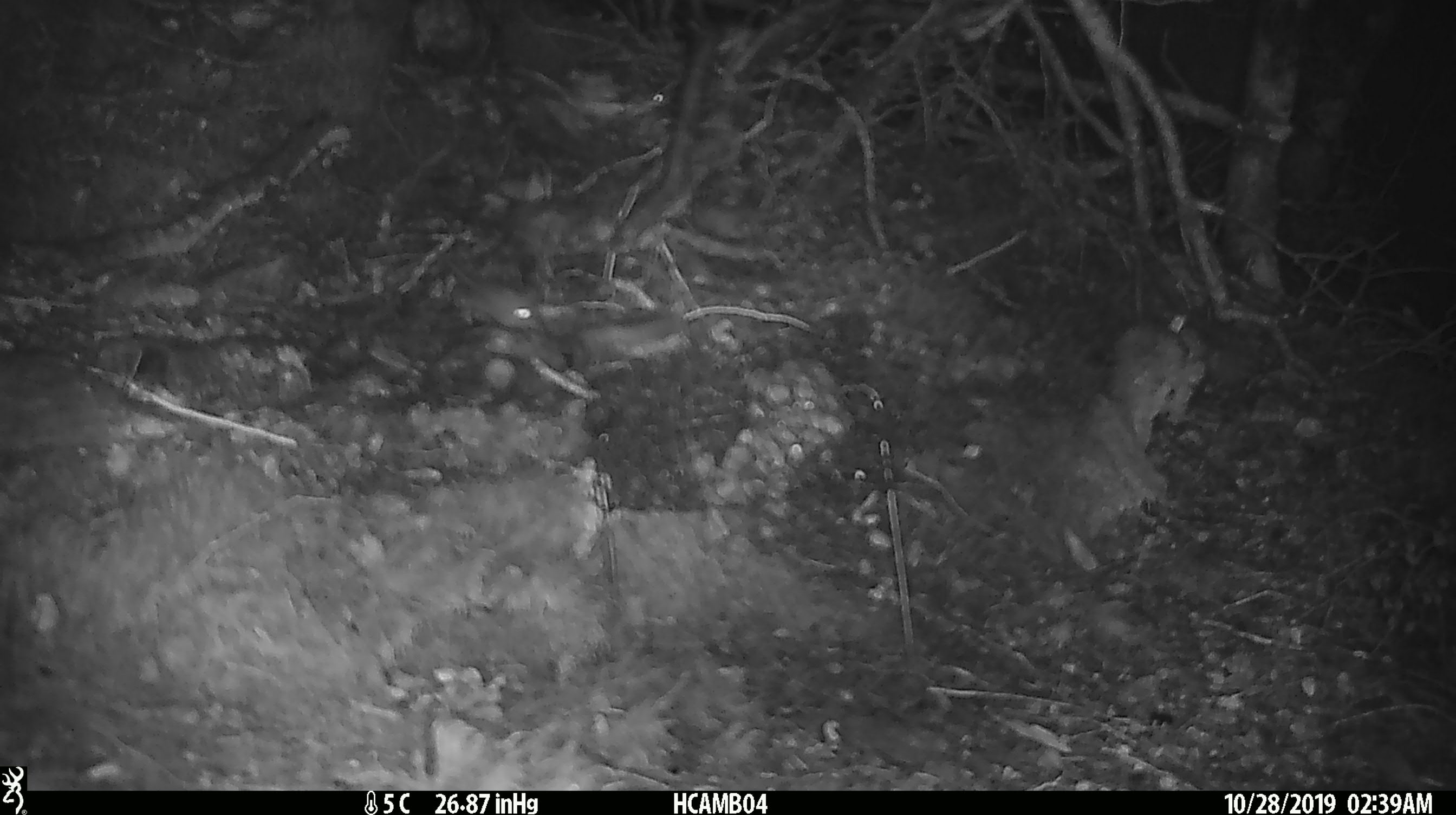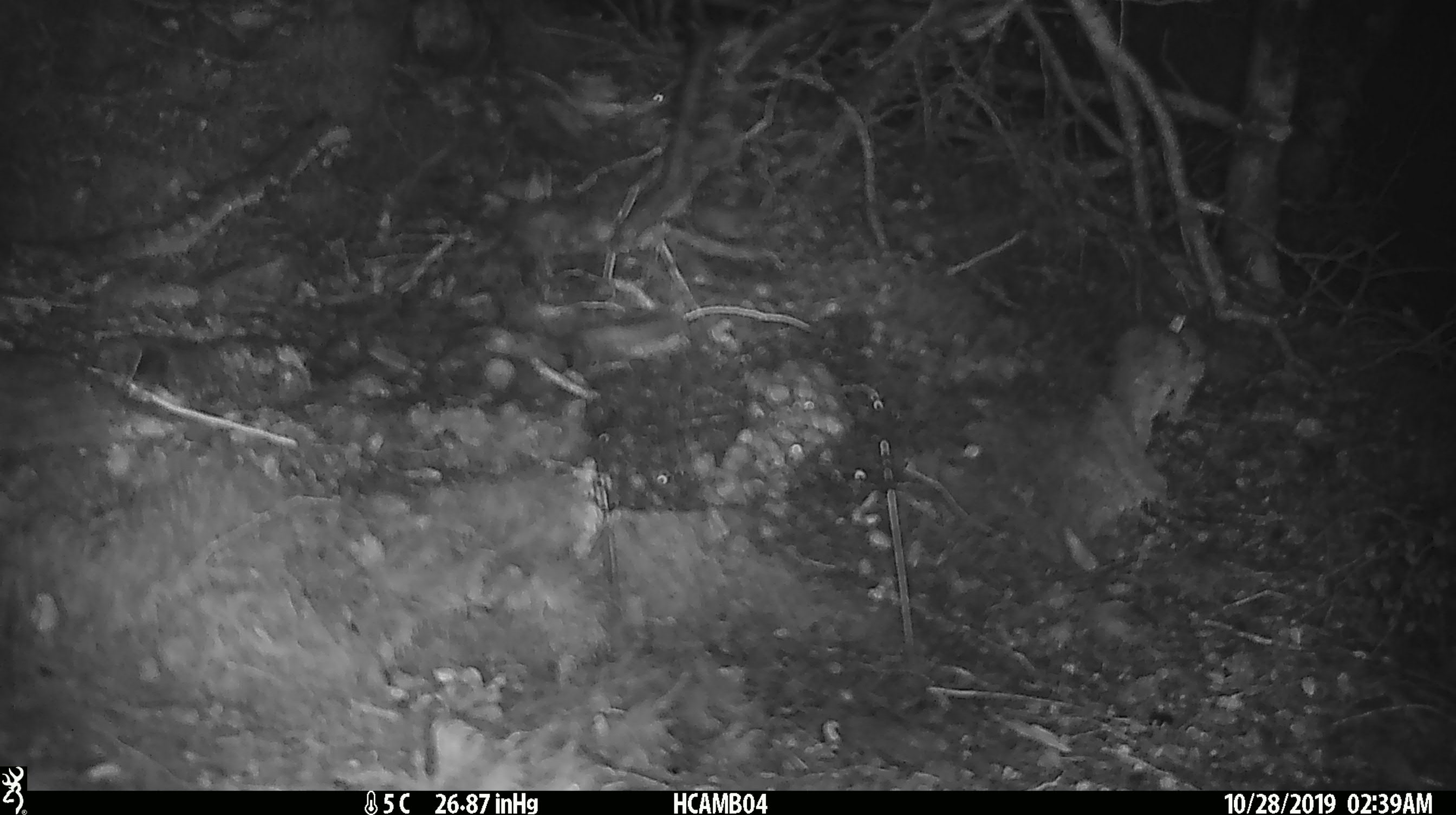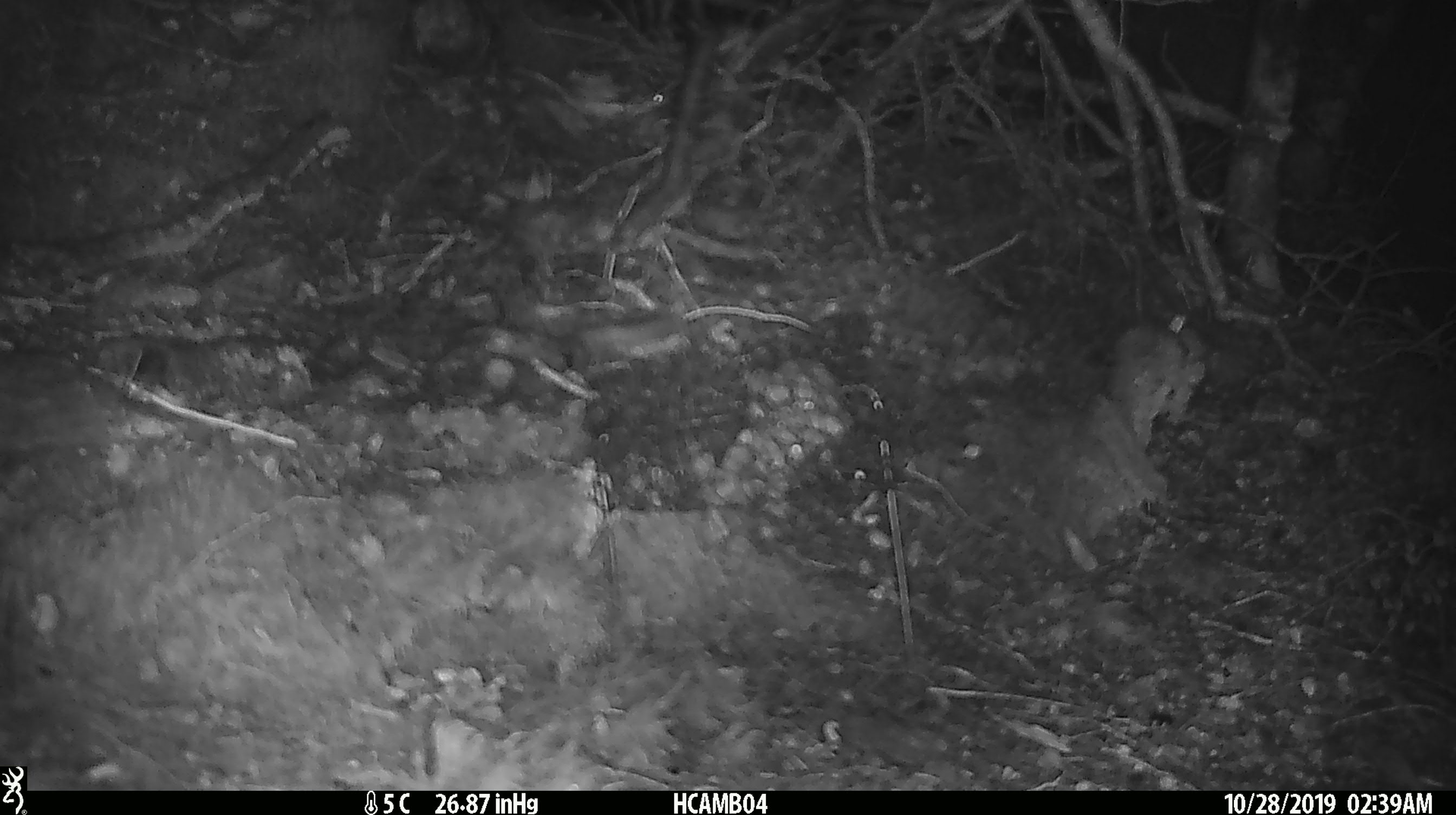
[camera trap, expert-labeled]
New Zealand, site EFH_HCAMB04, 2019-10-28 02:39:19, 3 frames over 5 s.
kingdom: Animalia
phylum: Chordata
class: Mammalia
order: Rodentia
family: Muridae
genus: Mus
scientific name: Mus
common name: mouse